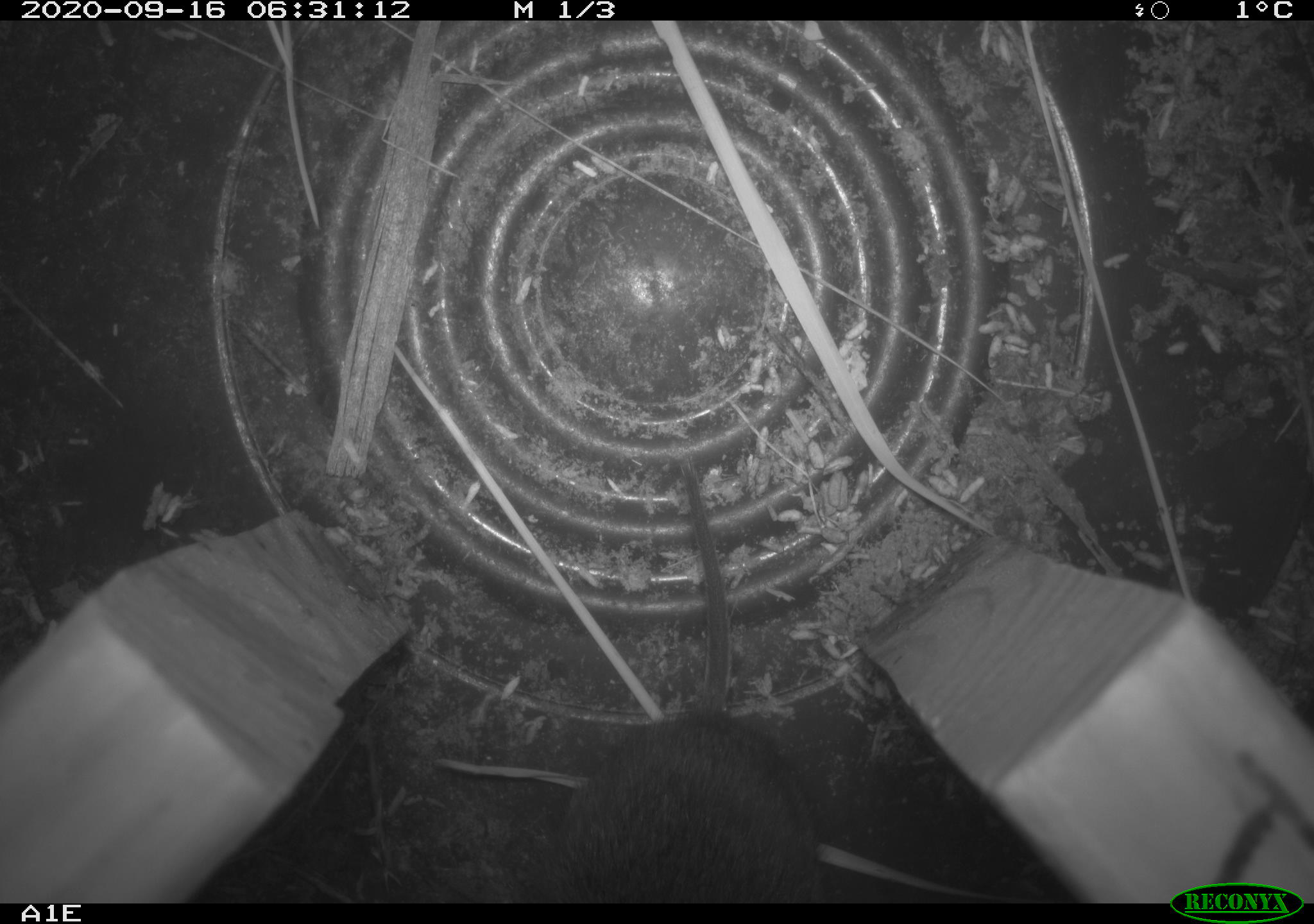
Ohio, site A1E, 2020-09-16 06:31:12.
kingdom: Animalia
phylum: Chordata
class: Mammalia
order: Rodentia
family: Cricetidae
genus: Microtus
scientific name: Microtus pennsylvanicus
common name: meadow vole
Meadow vole (Microtus pennsylvanicus).